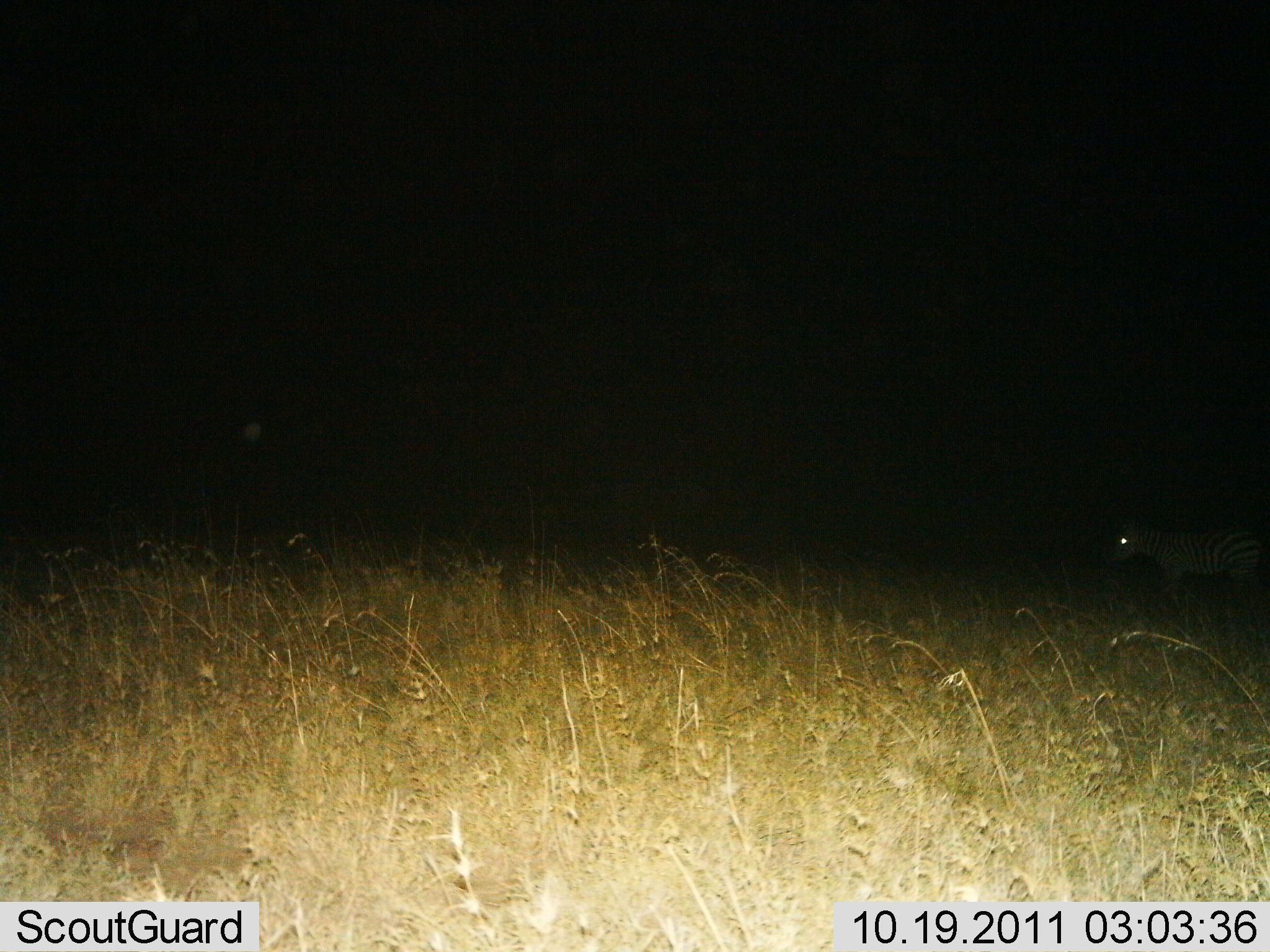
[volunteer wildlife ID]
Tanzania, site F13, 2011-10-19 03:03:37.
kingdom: Animalia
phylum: Chordata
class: Mammalia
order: Perissodactyla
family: Equidae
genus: Equus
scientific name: Equus quagga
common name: plains zebra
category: zebra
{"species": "zebra (plains zebra) (Equus quagga)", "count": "1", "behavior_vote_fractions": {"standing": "73%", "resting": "0%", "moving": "27%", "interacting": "0%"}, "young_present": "0%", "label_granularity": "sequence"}